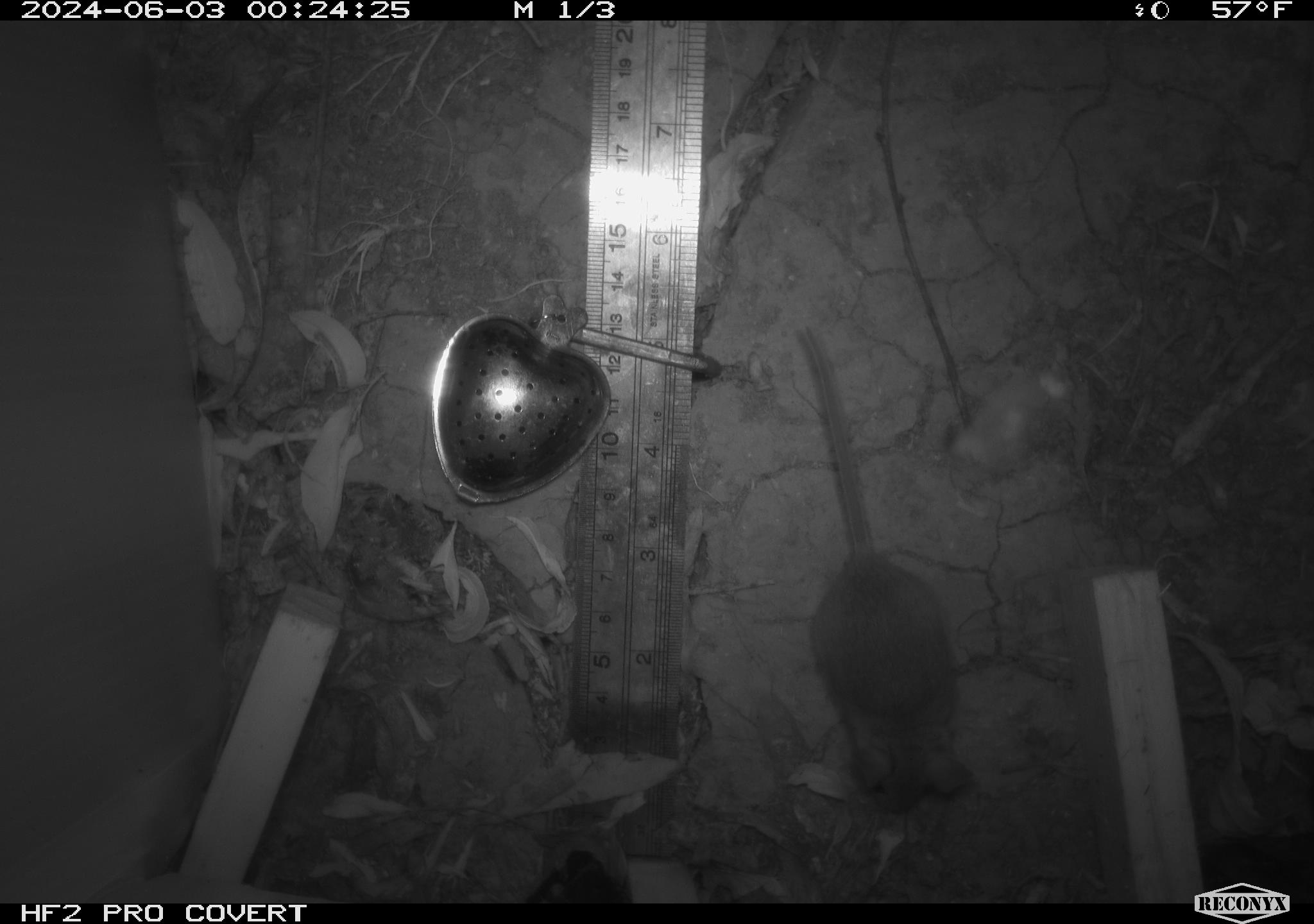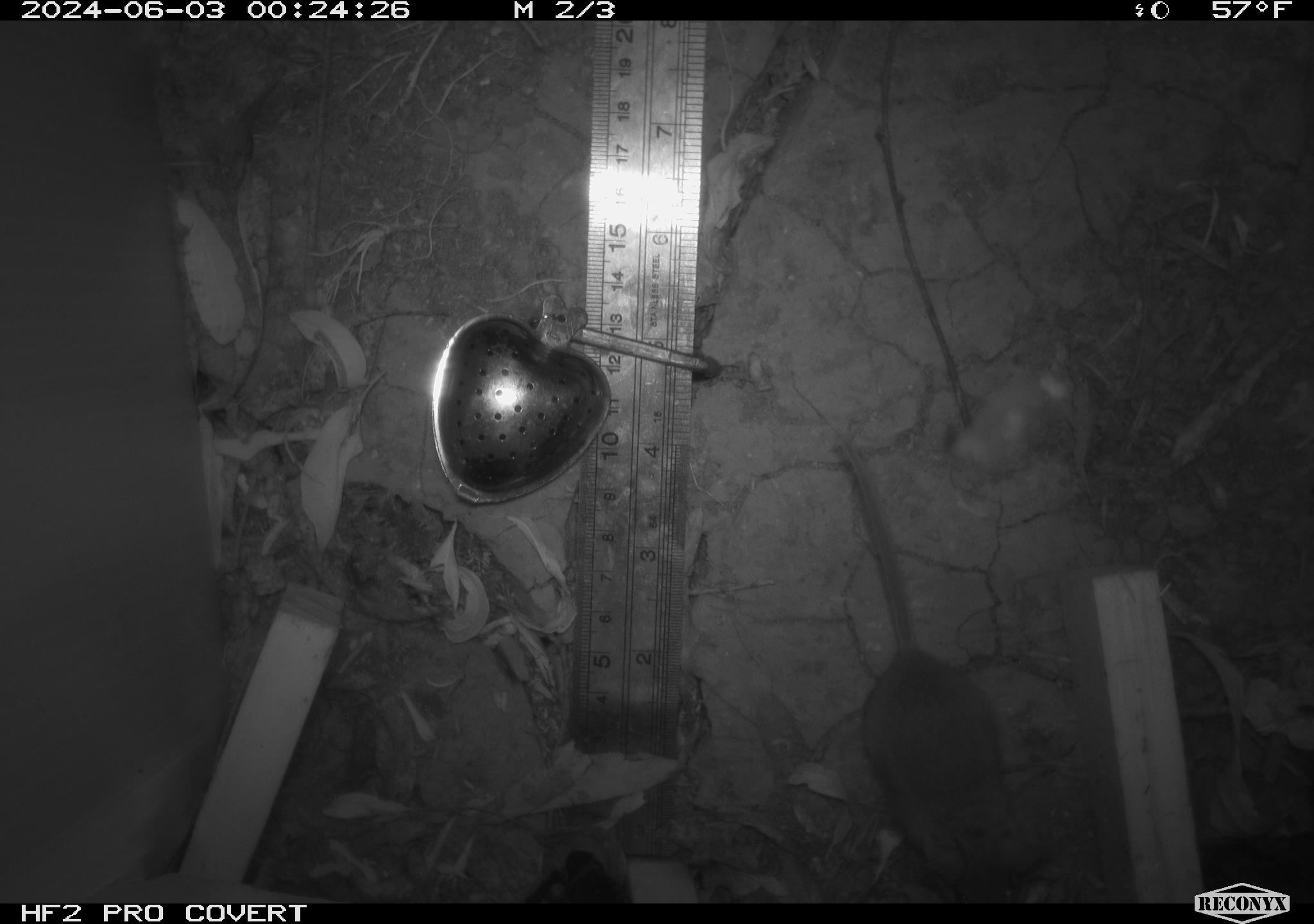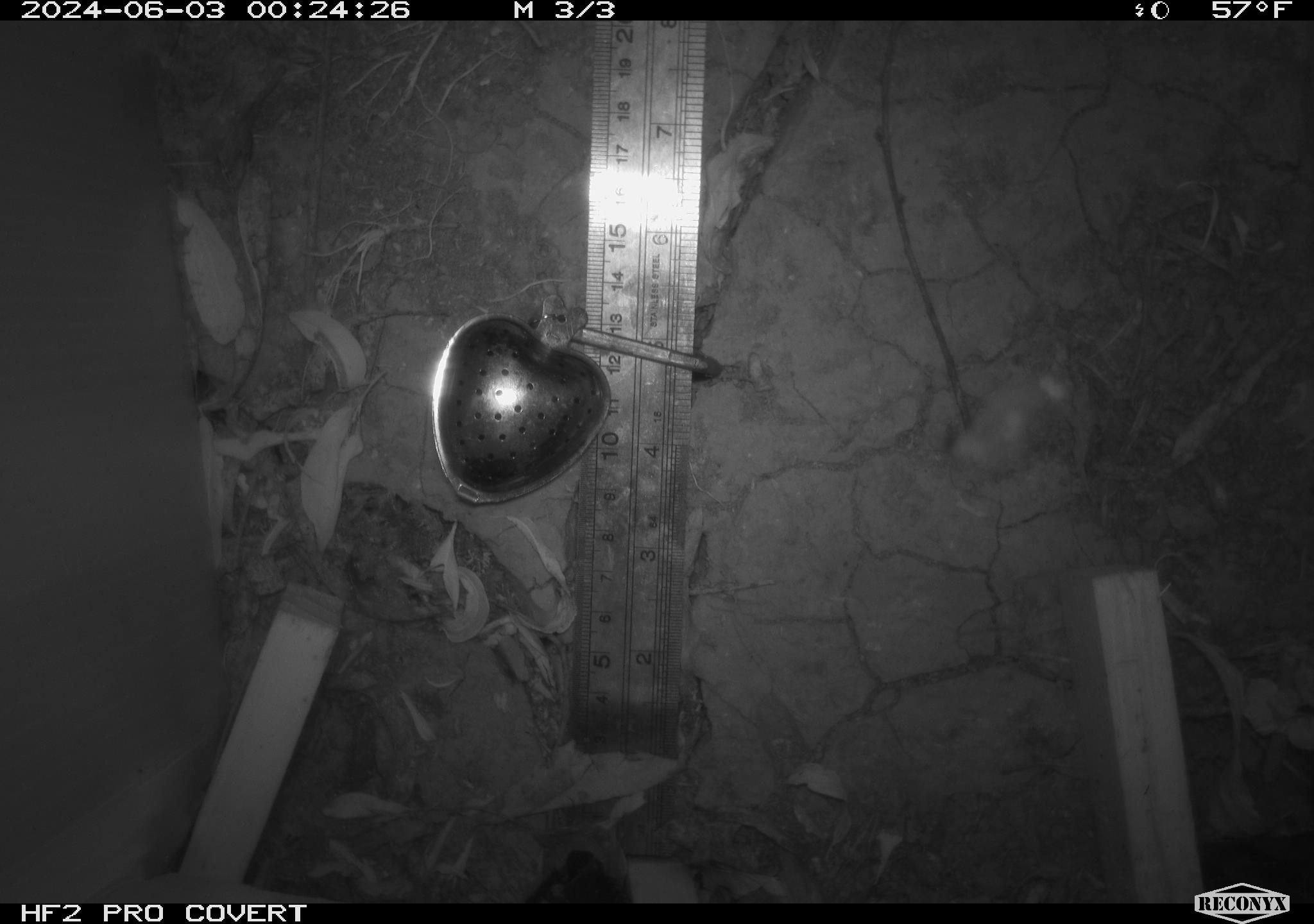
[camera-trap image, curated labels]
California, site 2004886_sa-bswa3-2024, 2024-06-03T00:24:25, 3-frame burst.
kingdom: Animalia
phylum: Chordata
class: Mammalia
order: Rodentia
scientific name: Rodentia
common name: mouse species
Mouse species (Rodentia).